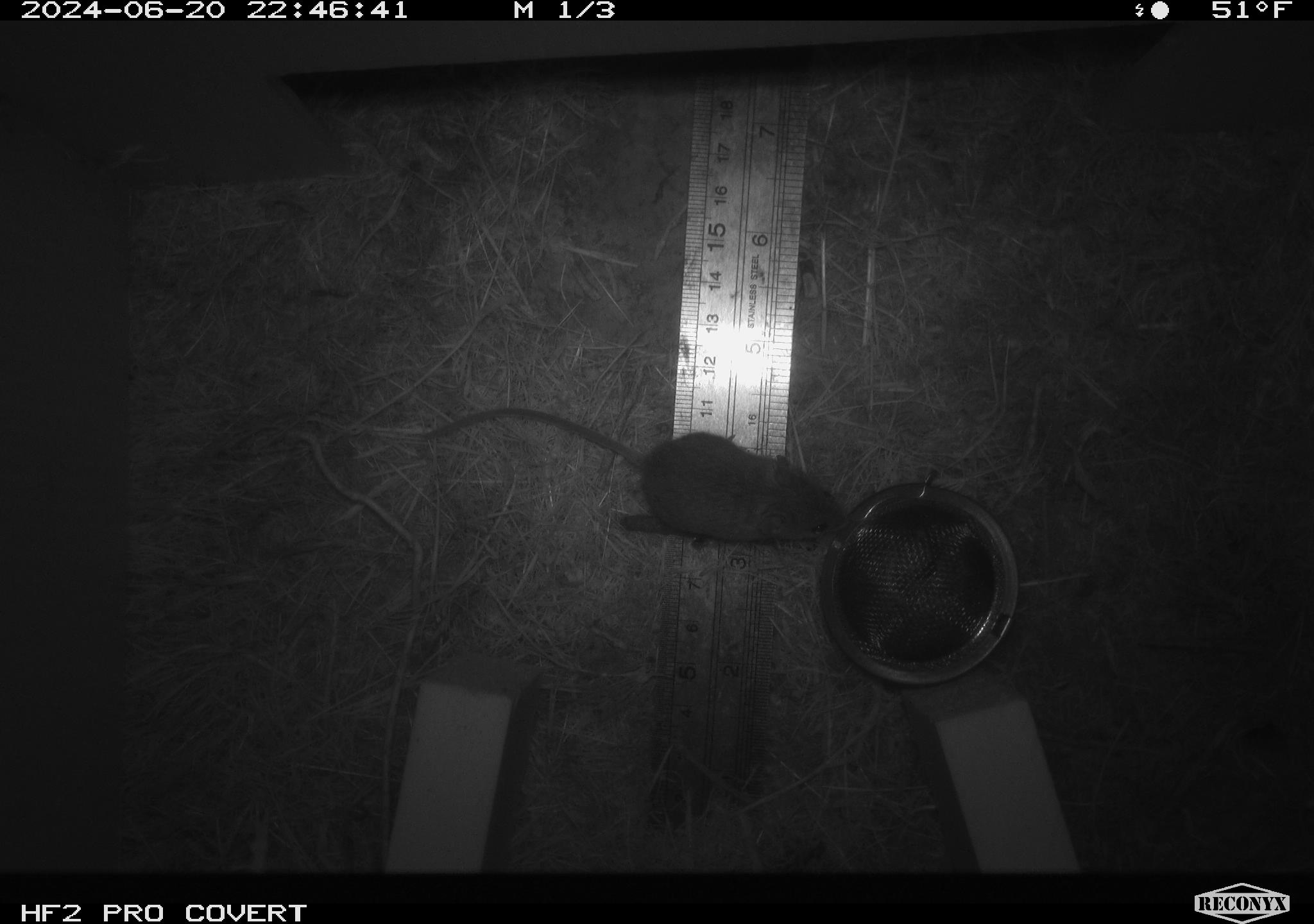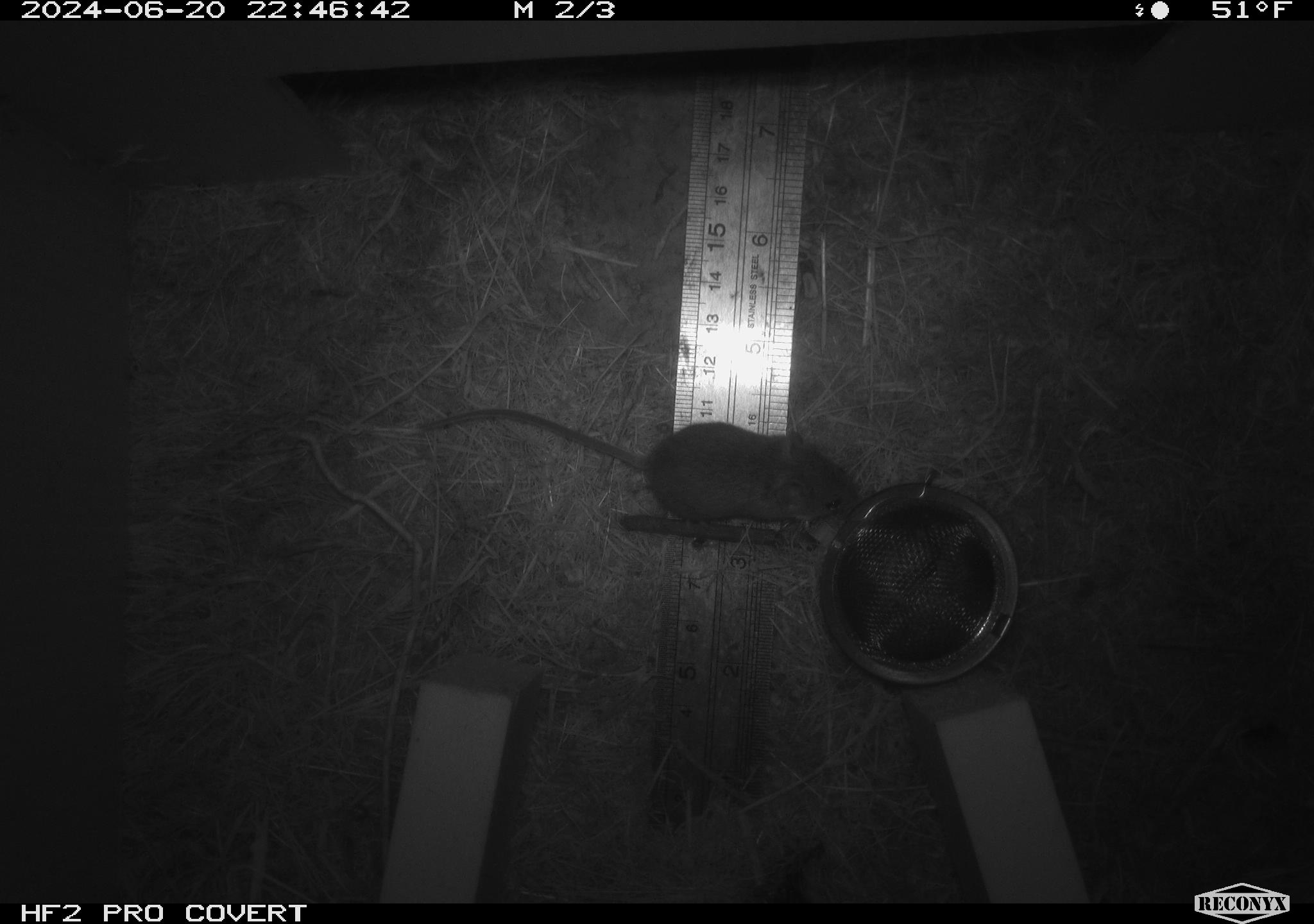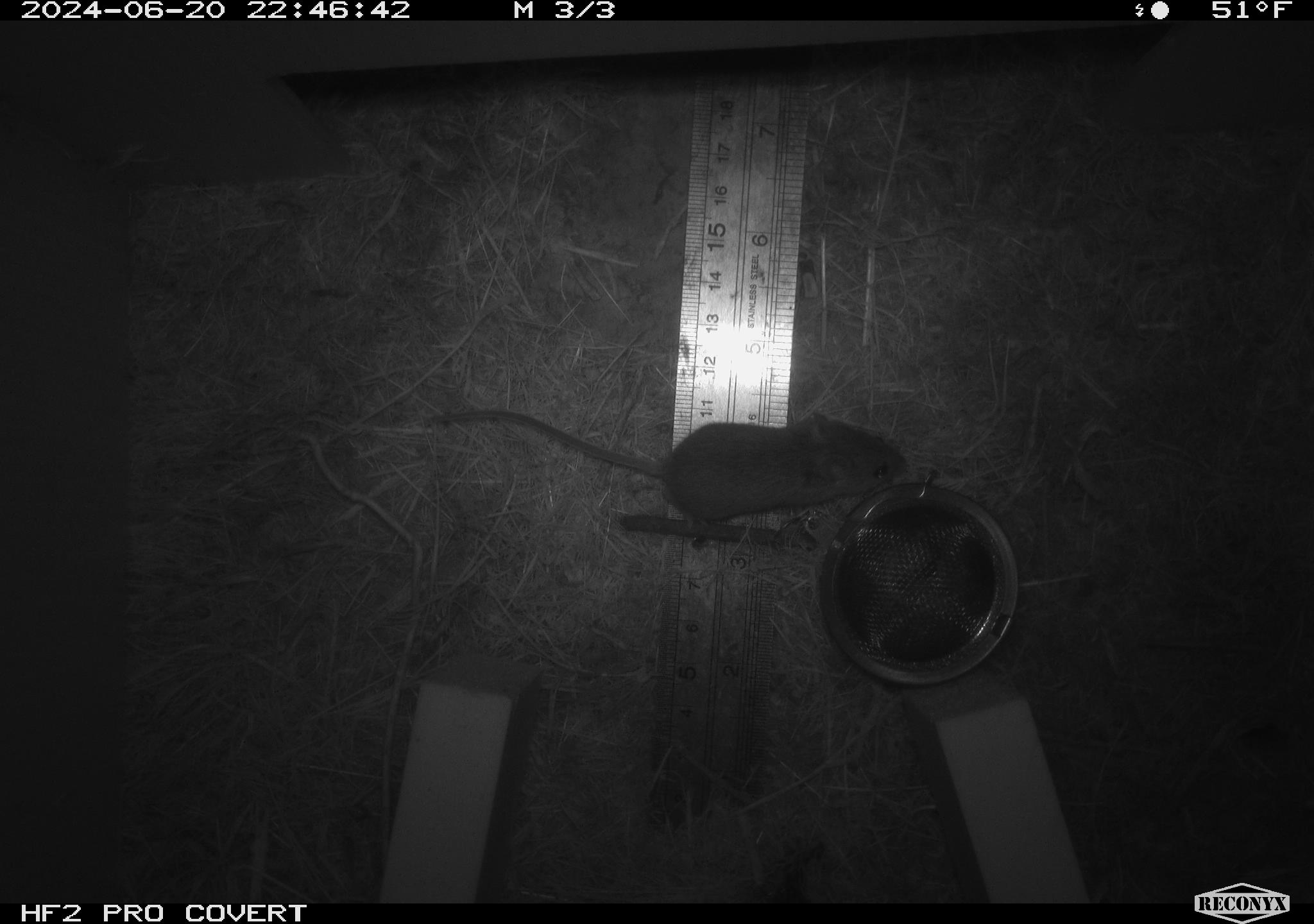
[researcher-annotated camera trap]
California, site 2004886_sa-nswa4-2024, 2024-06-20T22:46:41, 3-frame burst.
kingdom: Animalia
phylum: Chordata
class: Mammalia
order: Rodentia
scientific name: Rodentia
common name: rodent